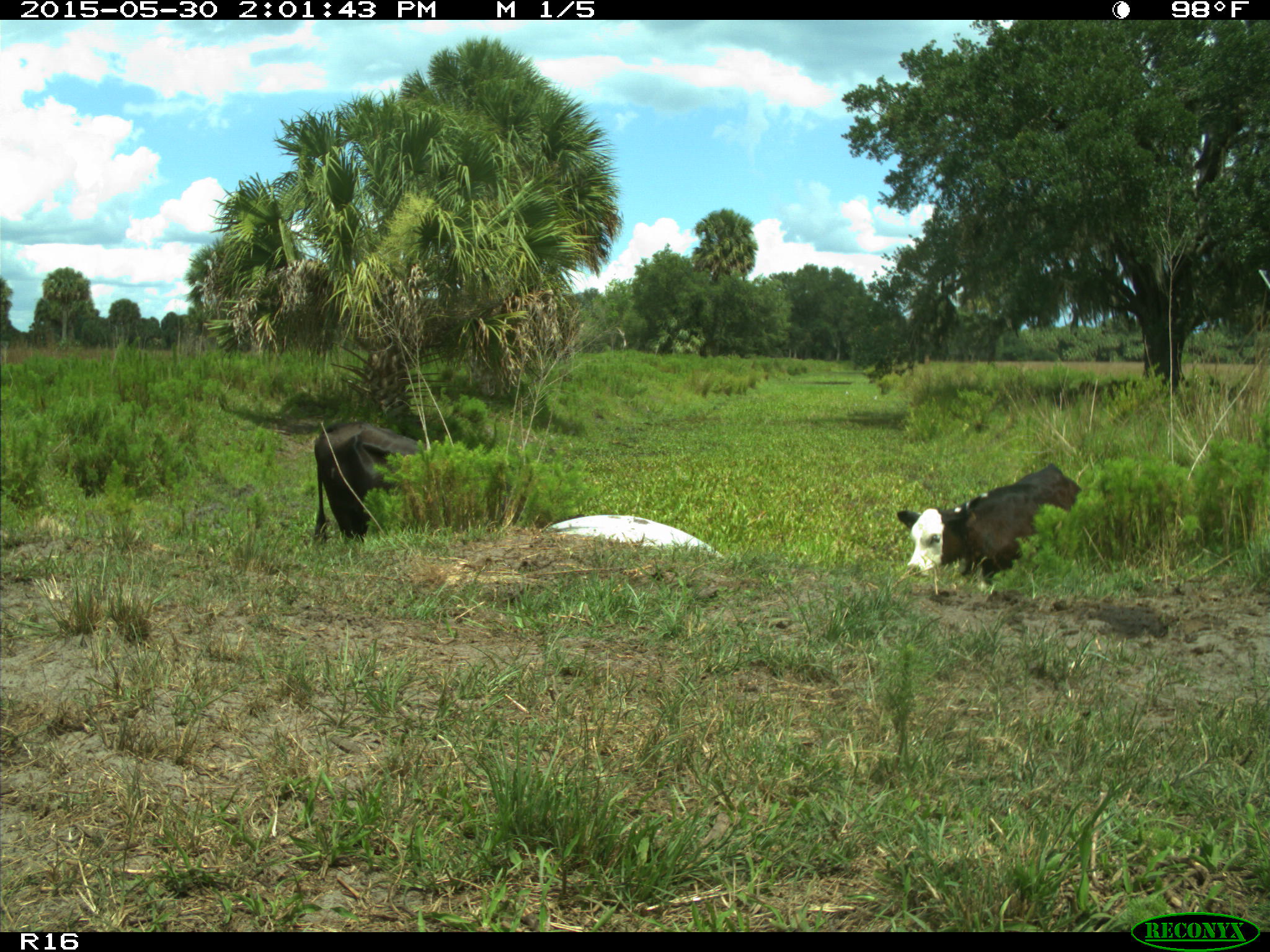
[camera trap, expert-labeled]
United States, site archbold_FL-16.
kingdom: Animalia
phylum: Chordata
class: Mammalia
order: Artiodactyla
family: Bovidae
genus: Bos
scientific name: Bos taurus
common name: domestic cow